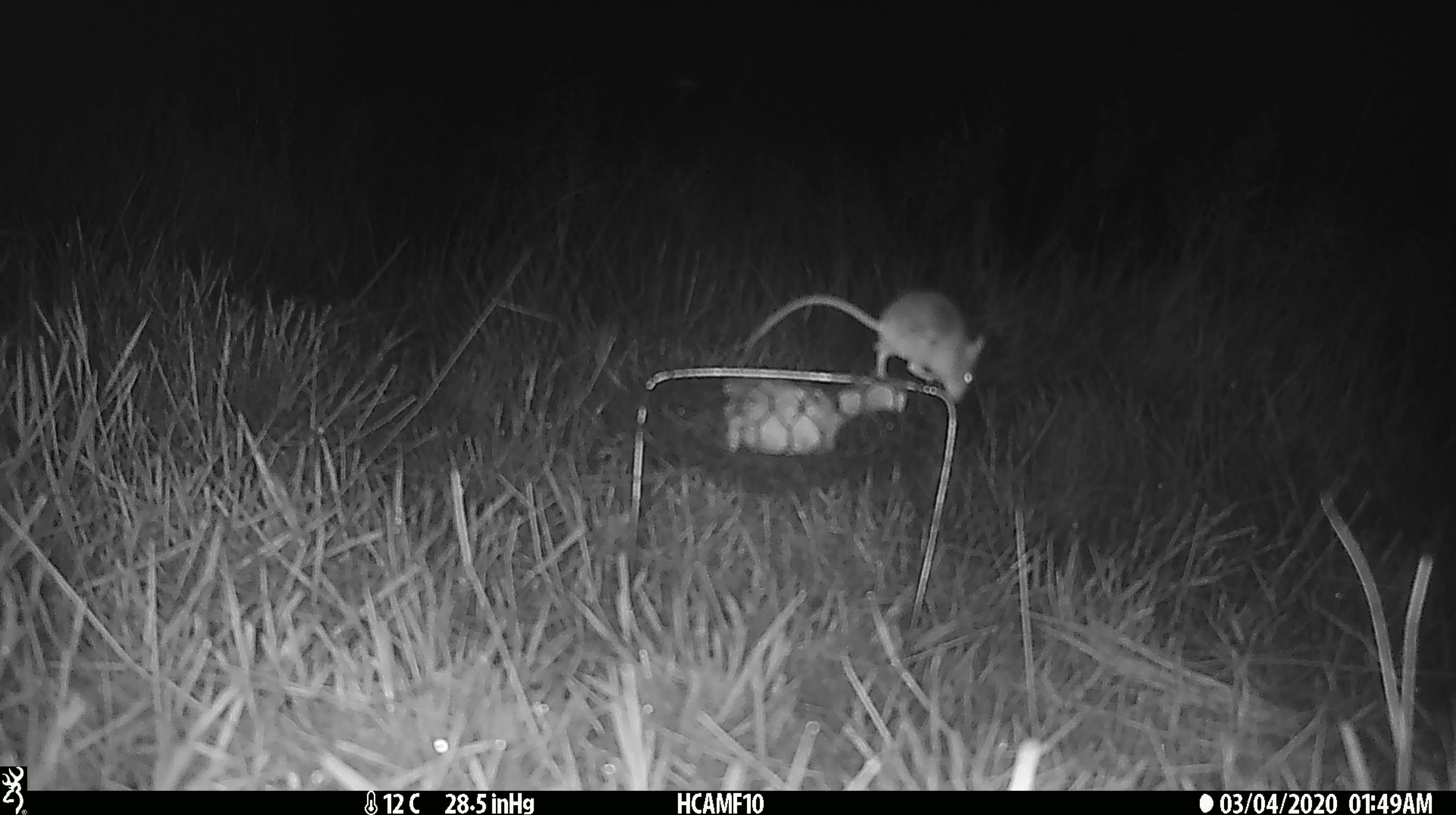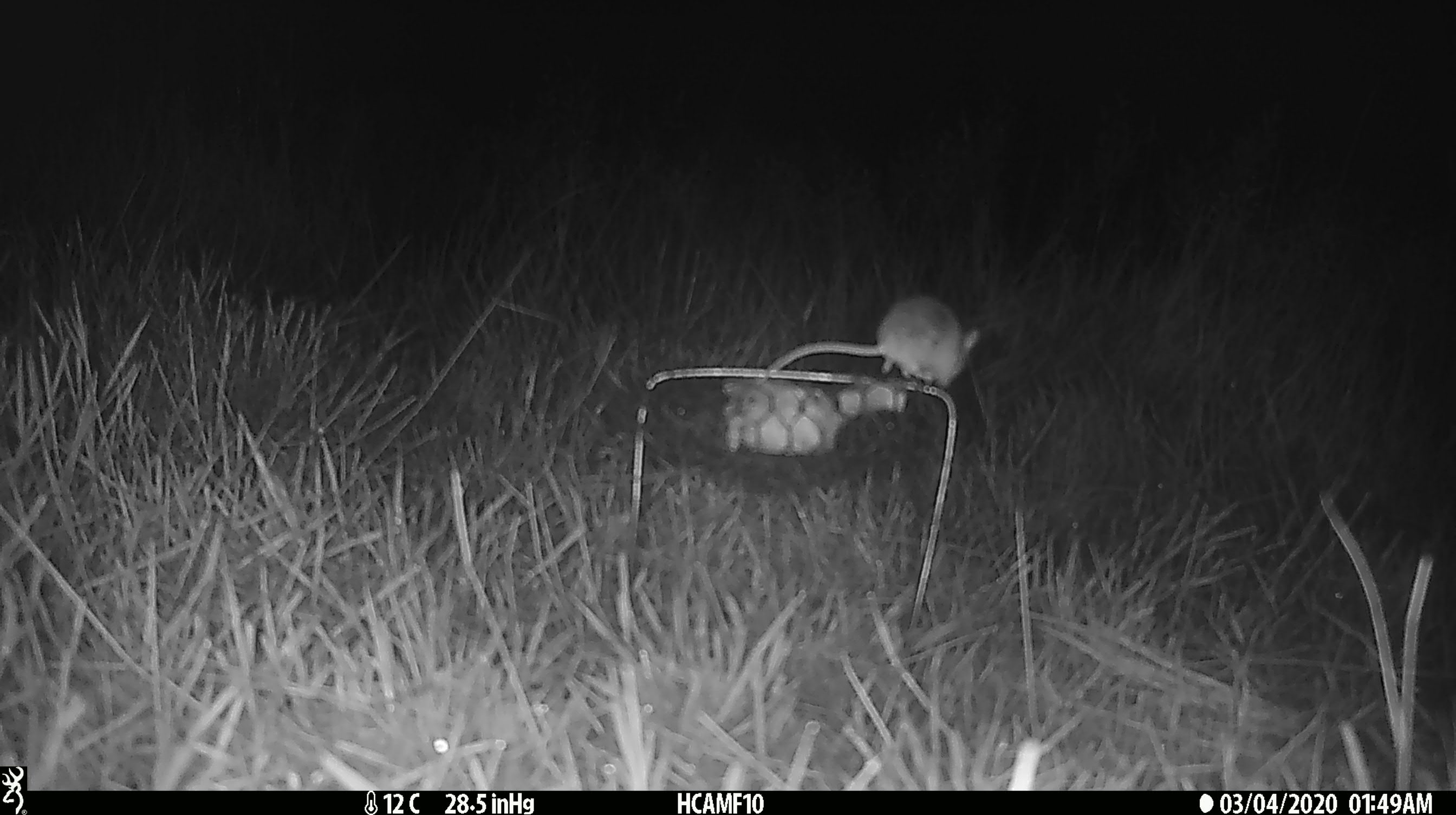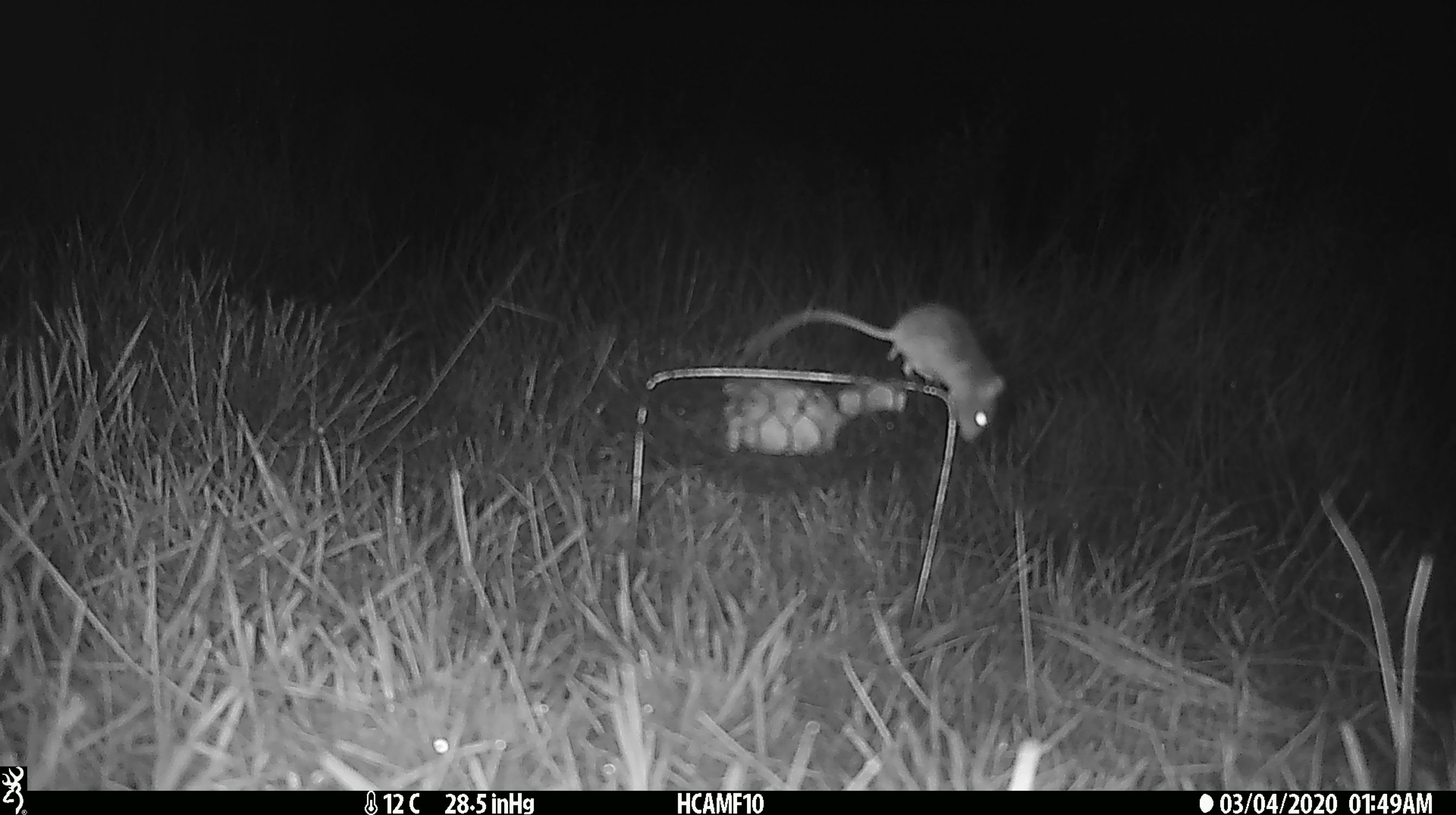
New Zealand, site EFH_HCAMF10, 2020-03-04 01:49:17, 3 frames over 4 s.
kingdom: Animalia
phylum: Chordata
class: Mammalia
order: Rodentia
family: Muridae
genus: Mus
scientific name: Mus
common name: mouse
Mouse (Mus).